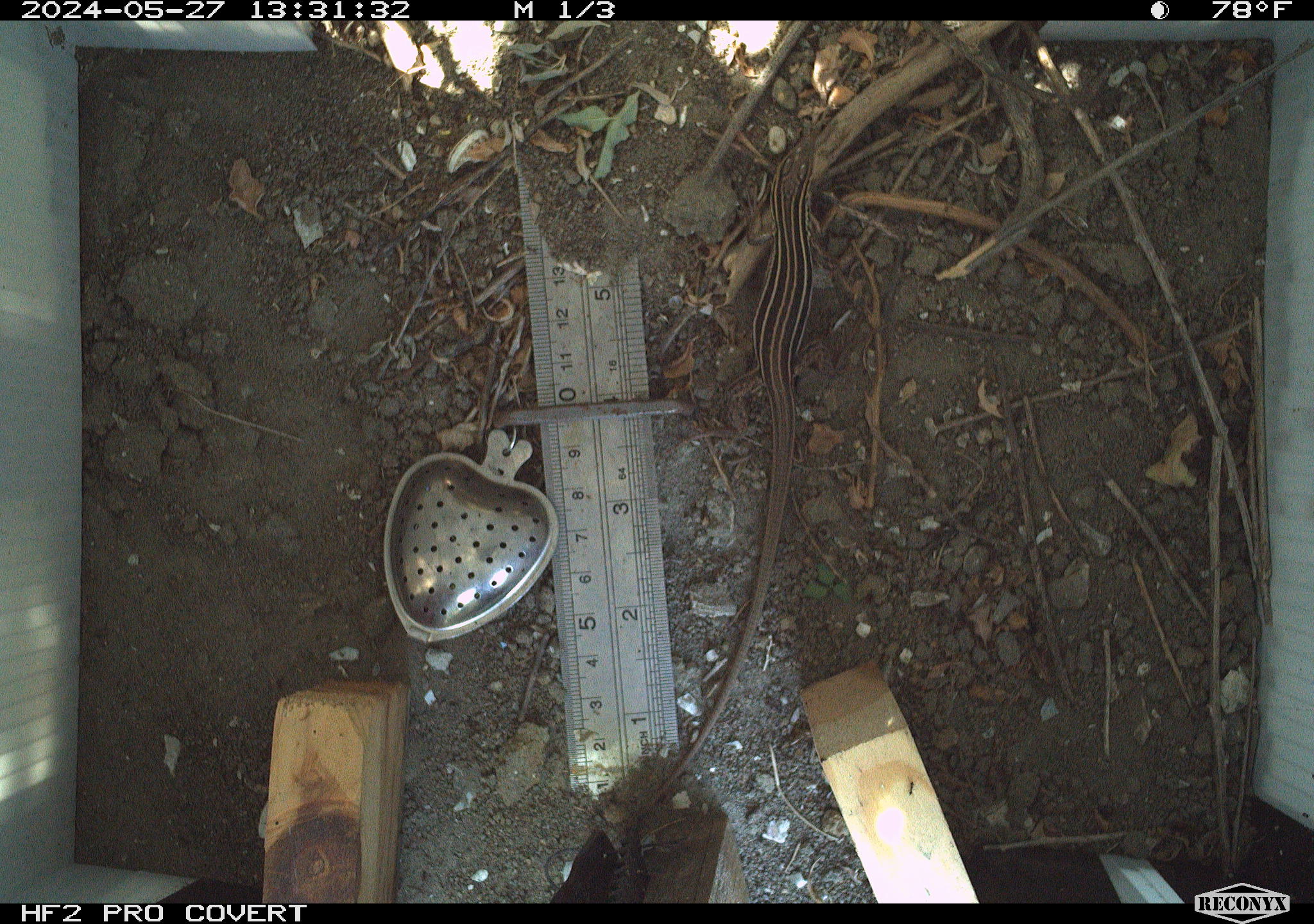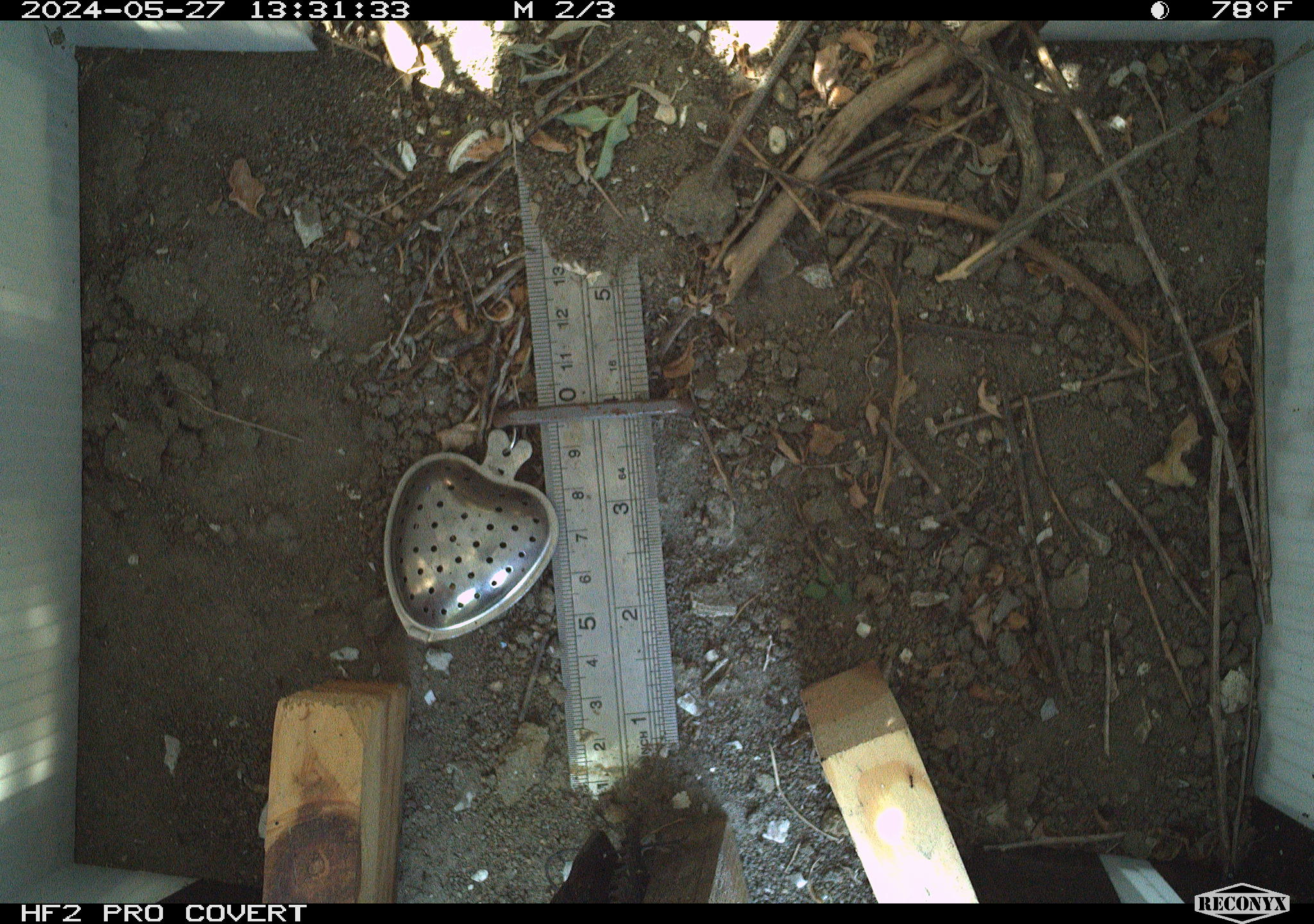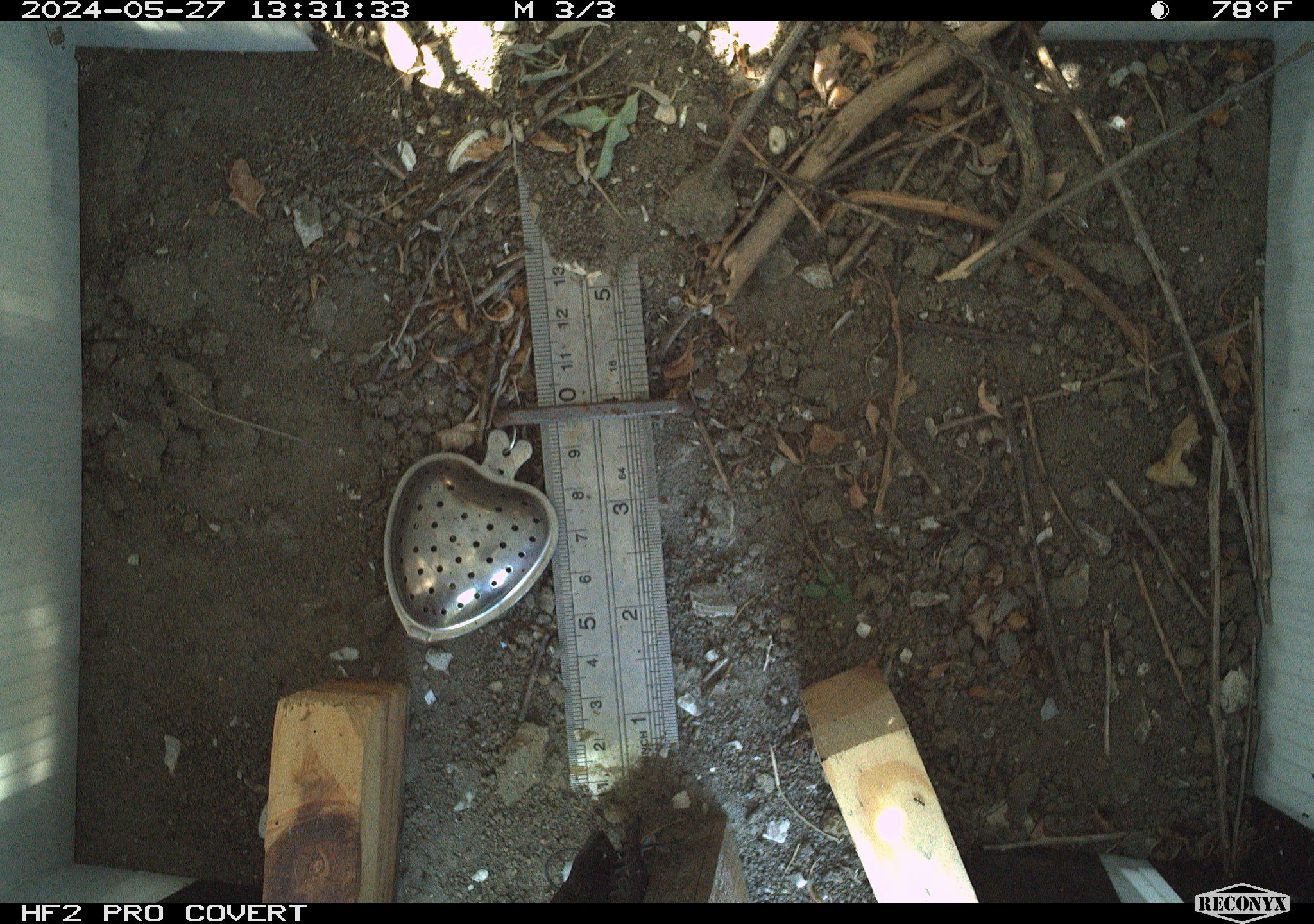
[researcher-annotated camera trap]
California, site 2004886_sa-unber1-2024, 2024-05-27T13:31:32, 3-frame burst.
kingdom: Animalia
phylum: Chordata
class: Reptilia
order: Squamata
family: Teiidae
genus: Aspidoscelis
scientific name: Aspidoscelis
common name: whiptail lizards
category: aspidoscelis species